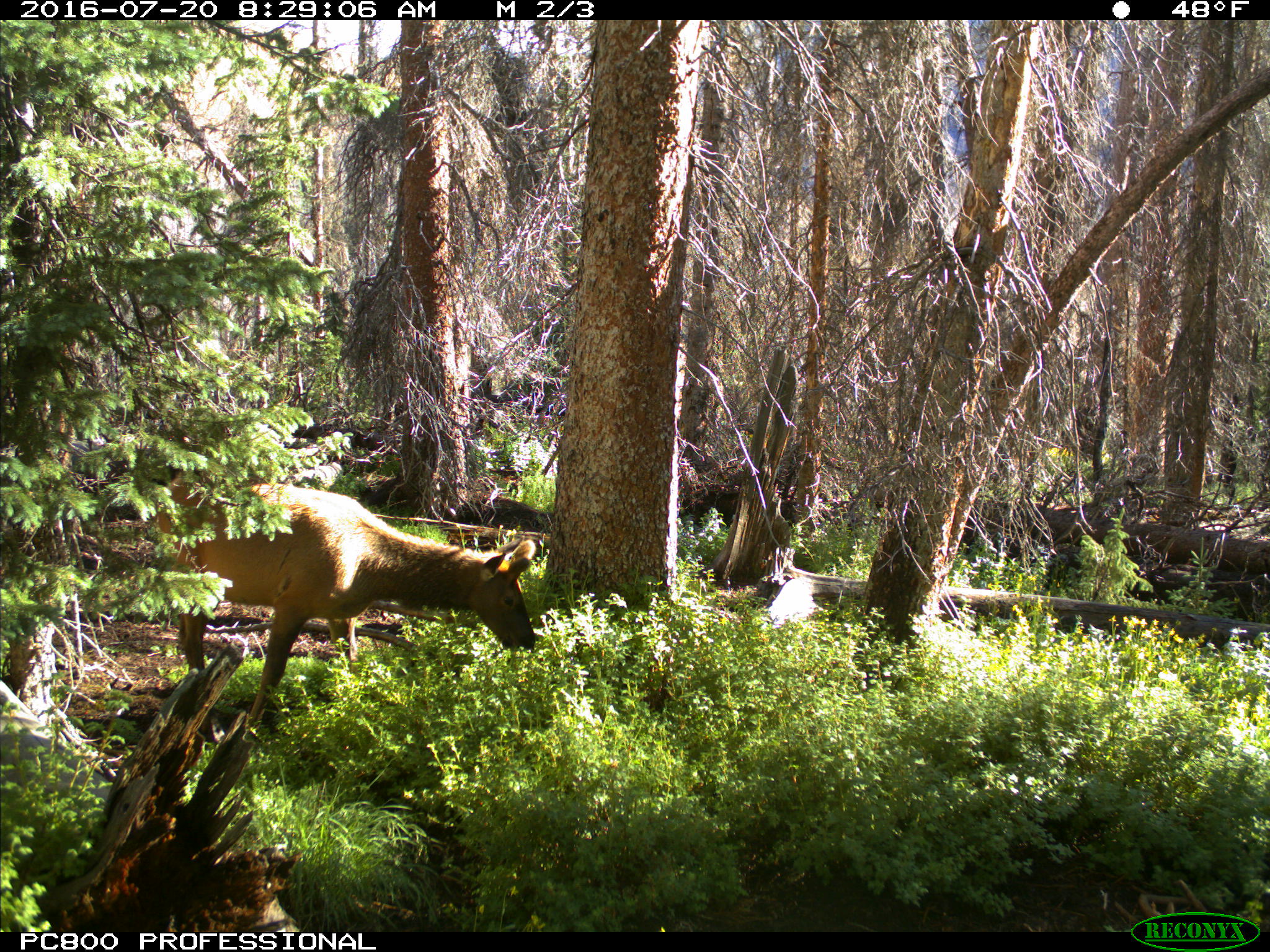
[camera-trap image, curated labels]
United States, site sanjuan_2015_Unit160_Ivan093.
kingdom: Animalia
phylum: Chordata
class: Mammalia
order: Artiodactyla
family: Cervidae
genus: Cervus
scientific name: Cervus elaphus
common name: red deer